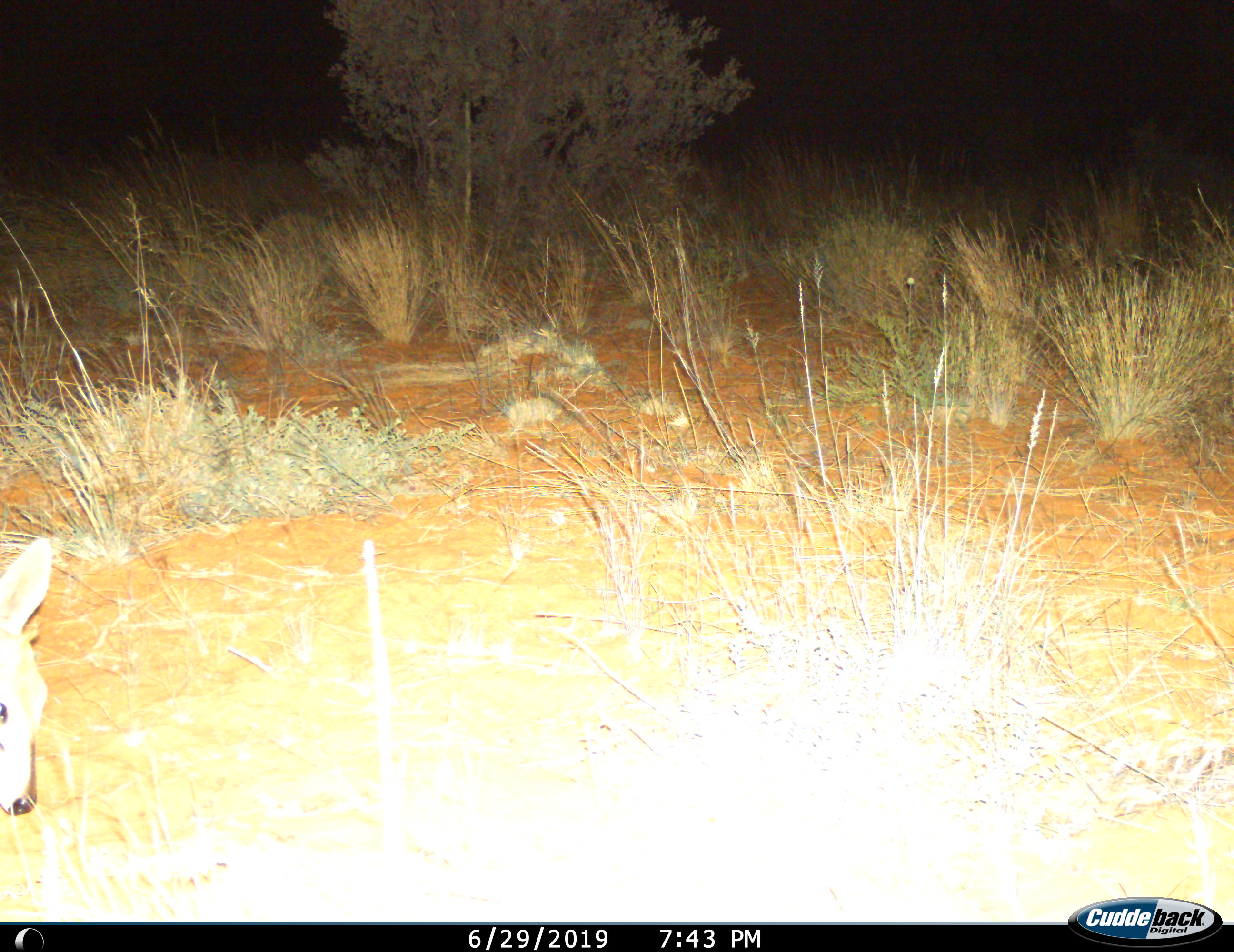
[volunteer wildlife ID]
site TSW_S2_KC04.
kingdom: Animalia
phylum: Chordata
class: Mammalia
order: Artiodactyla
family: Bovidae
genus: Sylvicapra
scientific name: Sylvicapra grimmia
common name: common duiker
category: duikercommongrey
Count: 1.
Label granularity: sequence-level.